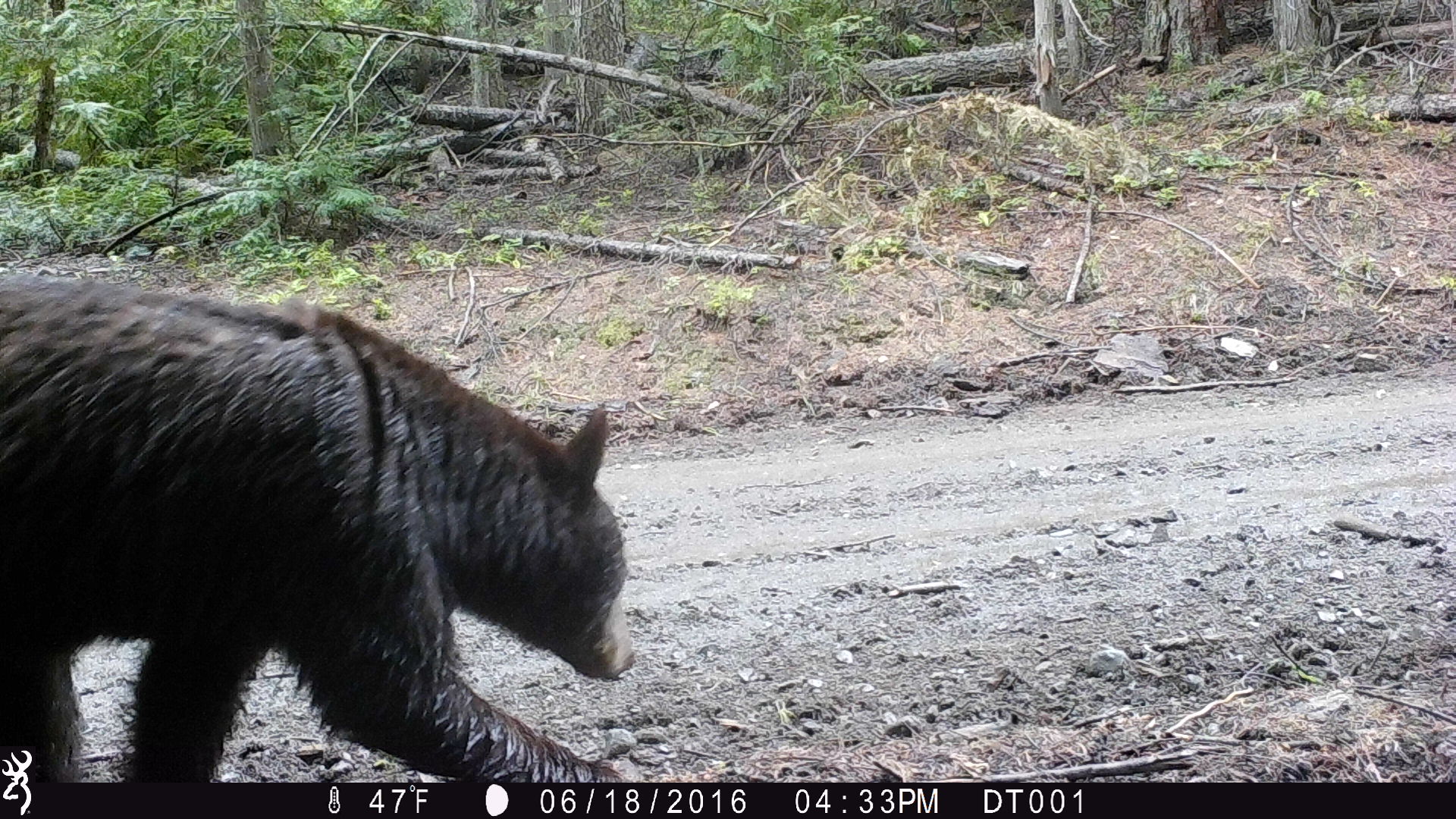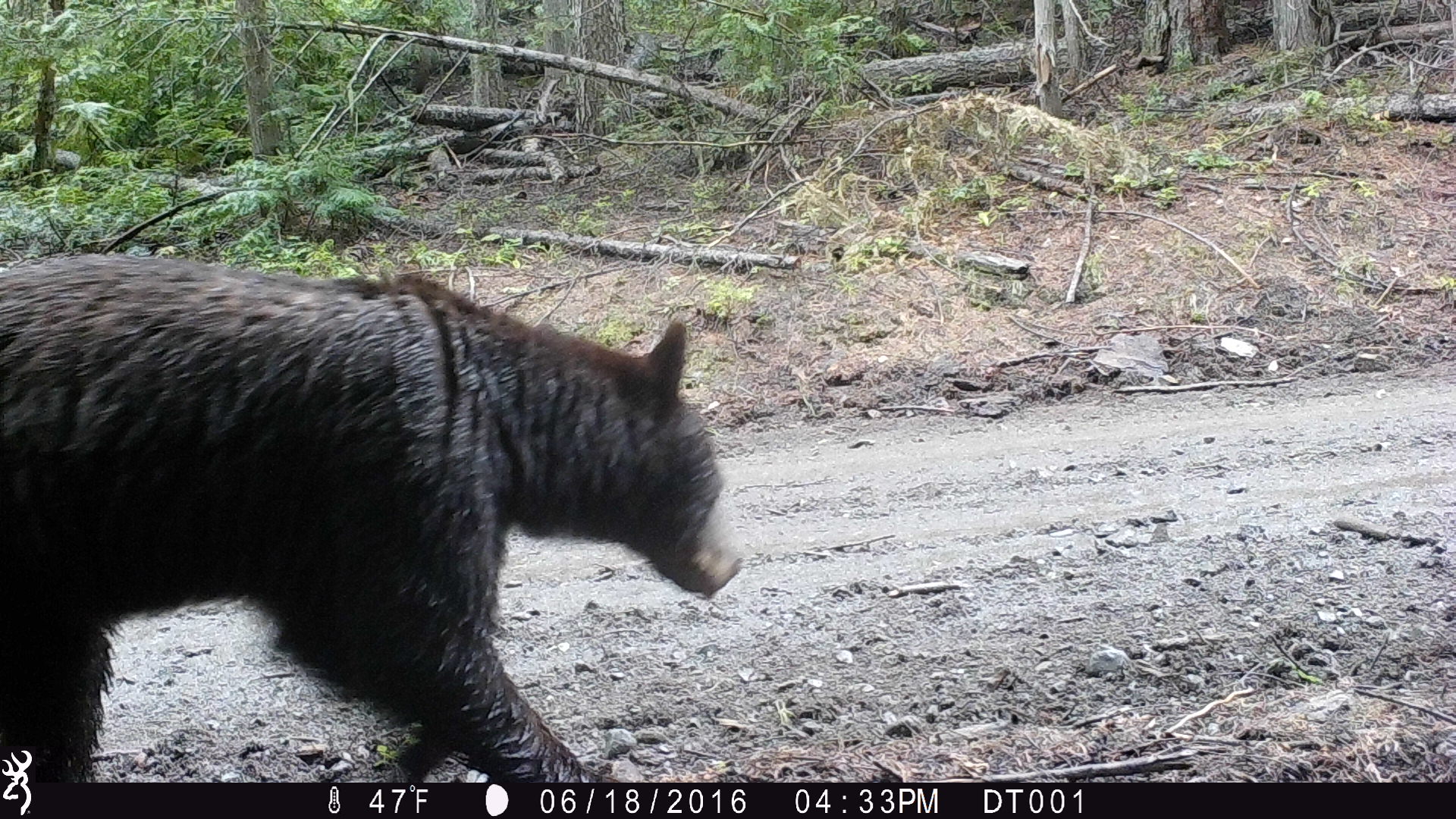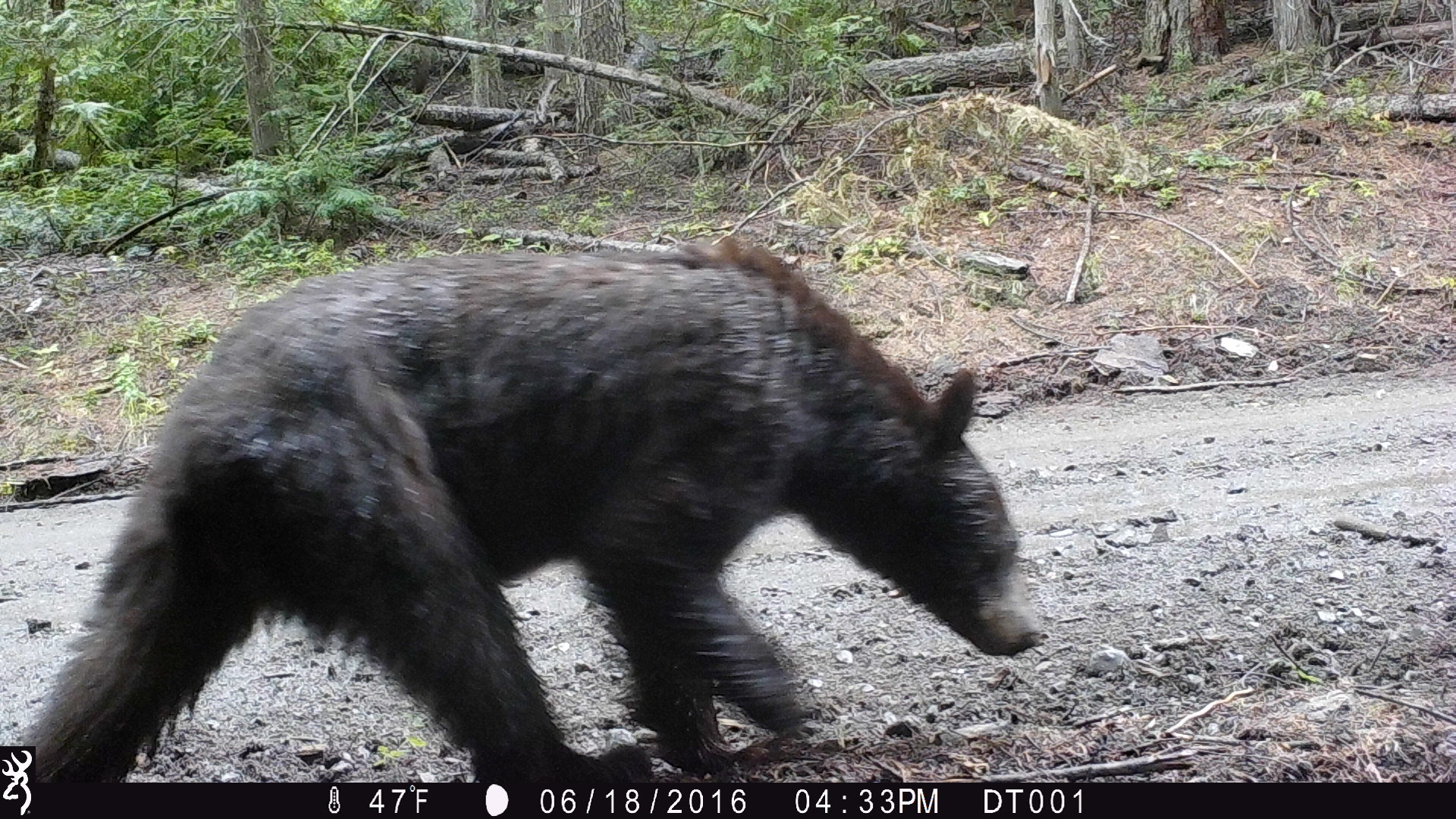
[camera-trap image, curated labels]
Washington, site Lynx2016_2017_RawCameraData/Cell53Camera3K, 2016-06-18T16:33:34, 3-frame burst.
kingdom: Animalia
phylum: Chordata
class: Mammalia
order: Carnivora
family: Ursidae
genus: Ursus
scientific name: Ursus americanus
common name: american black bear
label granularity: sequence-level